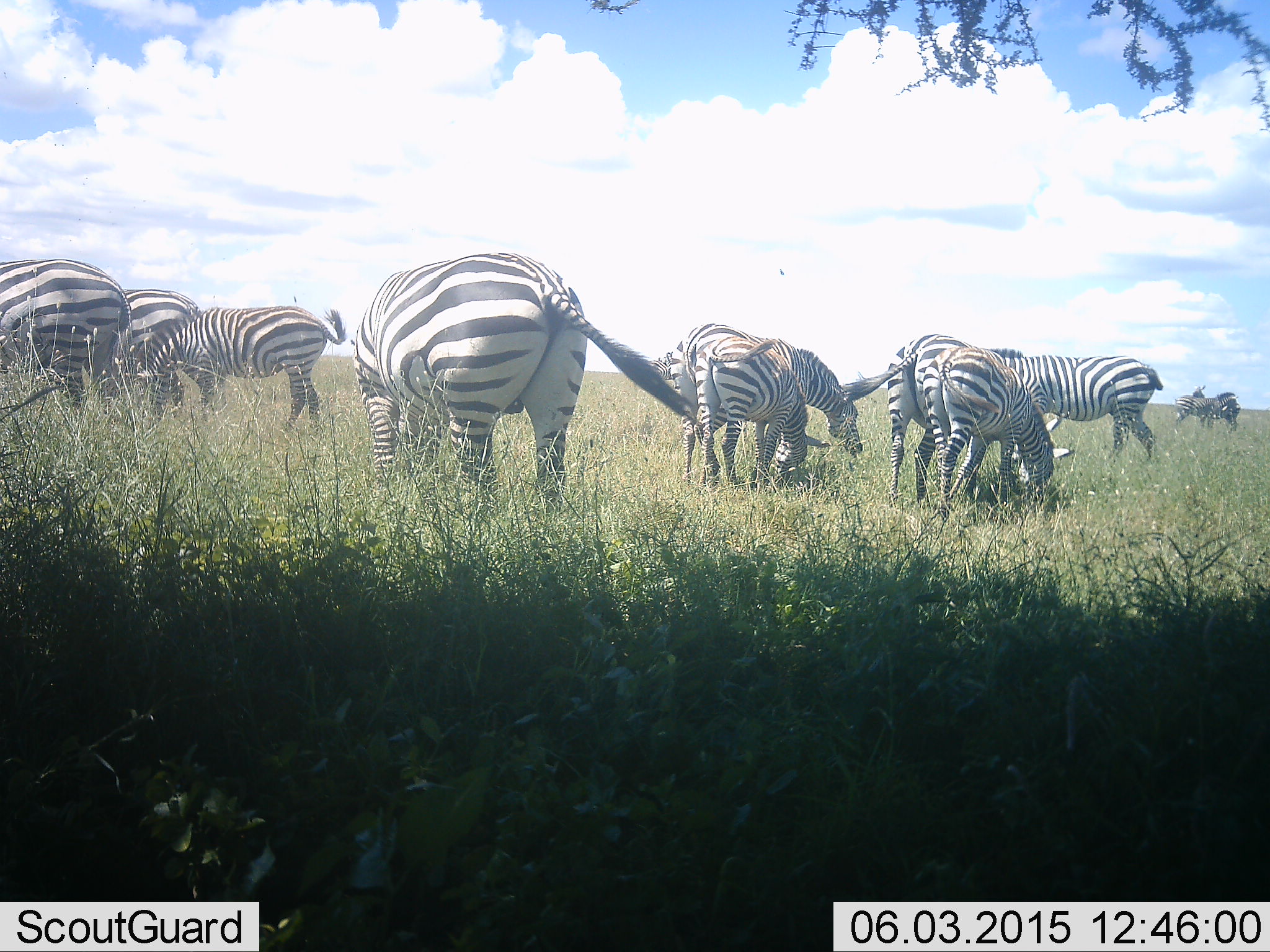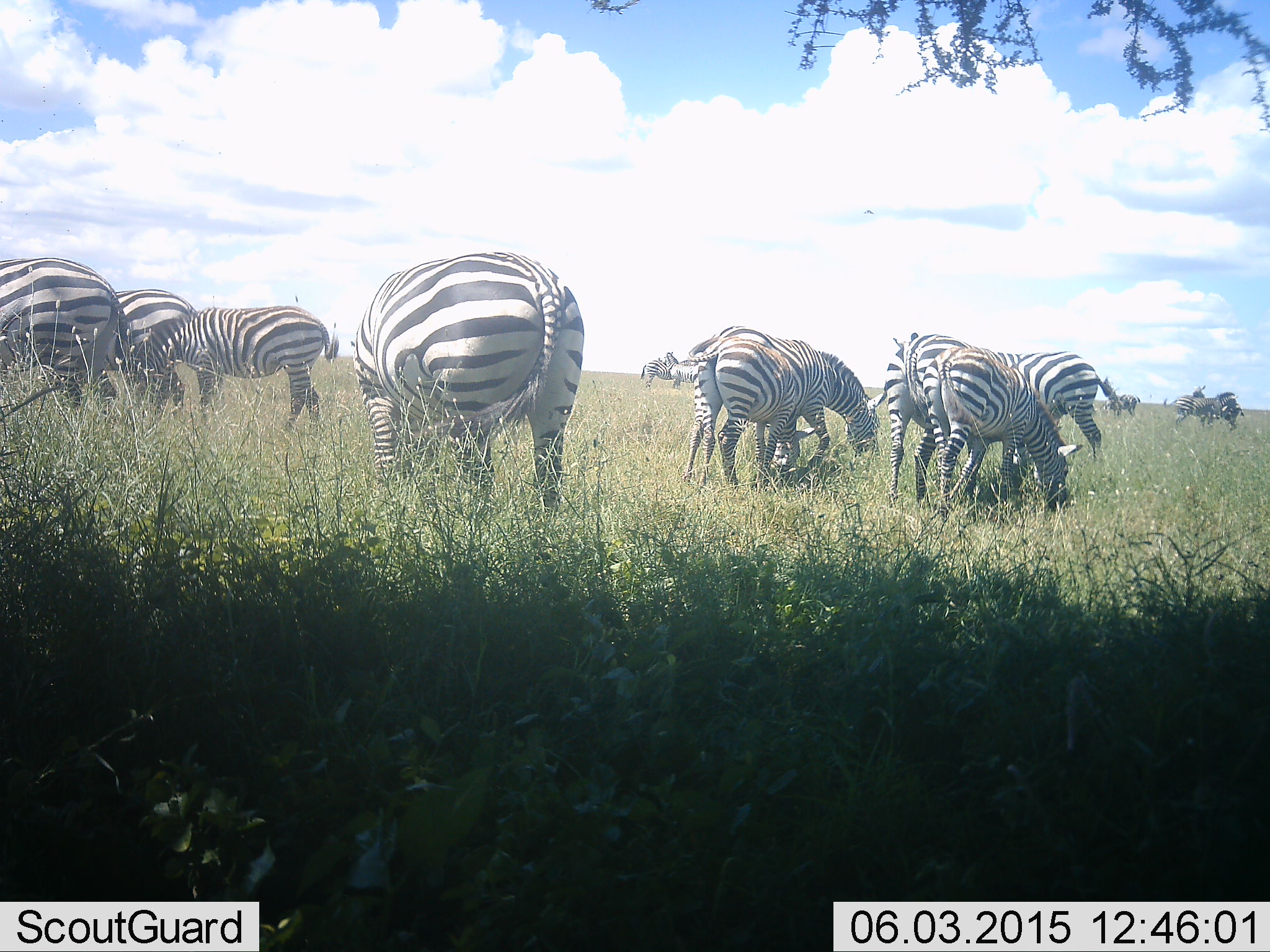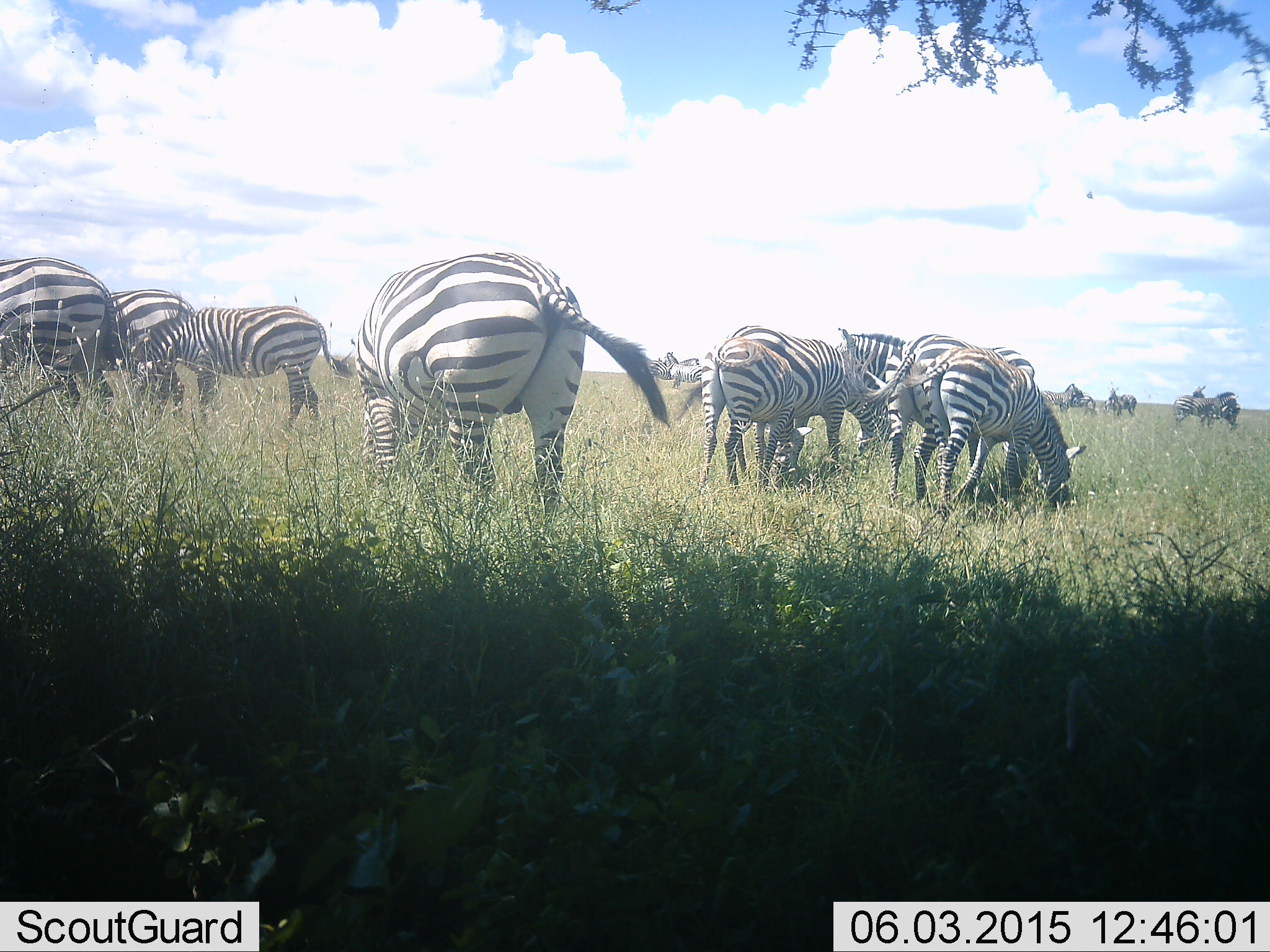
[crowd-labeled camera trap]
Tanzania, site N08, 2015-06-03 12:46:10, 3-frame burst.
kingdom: Animalia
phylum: Chordata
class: Mammalia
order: Perissodactyla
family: Equidae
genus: Equus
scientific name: Equus quagga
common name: plains zebra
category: zebra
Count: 11-50.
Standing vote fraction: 45%.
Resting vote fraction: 0%.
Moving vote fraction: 18%.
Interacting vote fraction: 9%.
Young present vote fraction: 18%.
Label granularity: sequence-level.